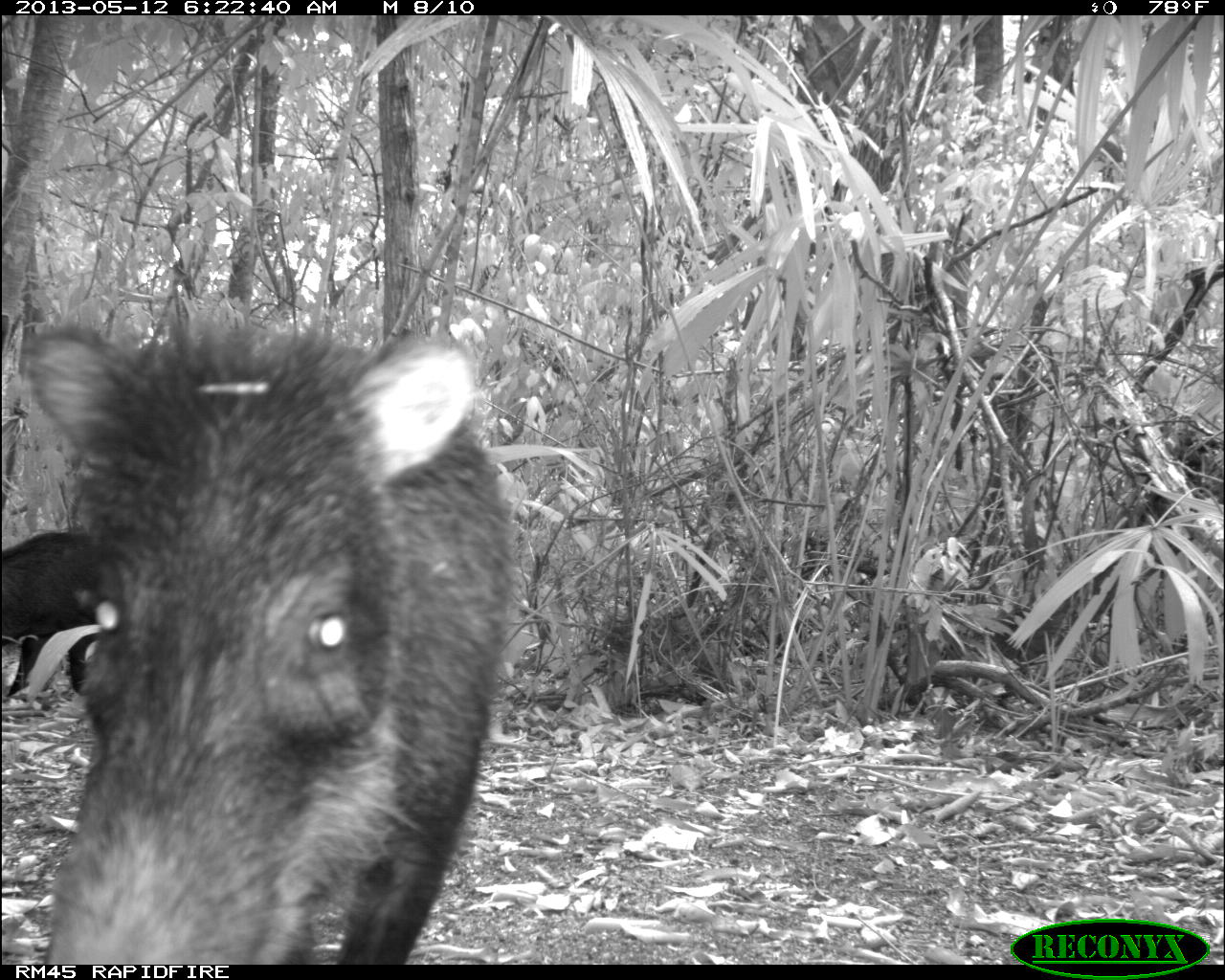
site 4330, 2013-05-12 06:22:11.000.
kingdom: Animalia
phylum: Chordata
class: Mammalia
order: Artiodactyla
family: Tayassuidae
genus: Tayassu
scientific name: Tayassu pecari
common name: white-lipped peccary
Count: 5.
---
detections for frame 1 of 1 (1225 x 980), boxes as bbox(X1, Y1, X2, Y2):
tayassu pecari: bbox(16, 306, 513, 964); bbox(0, 529, 98, 702)